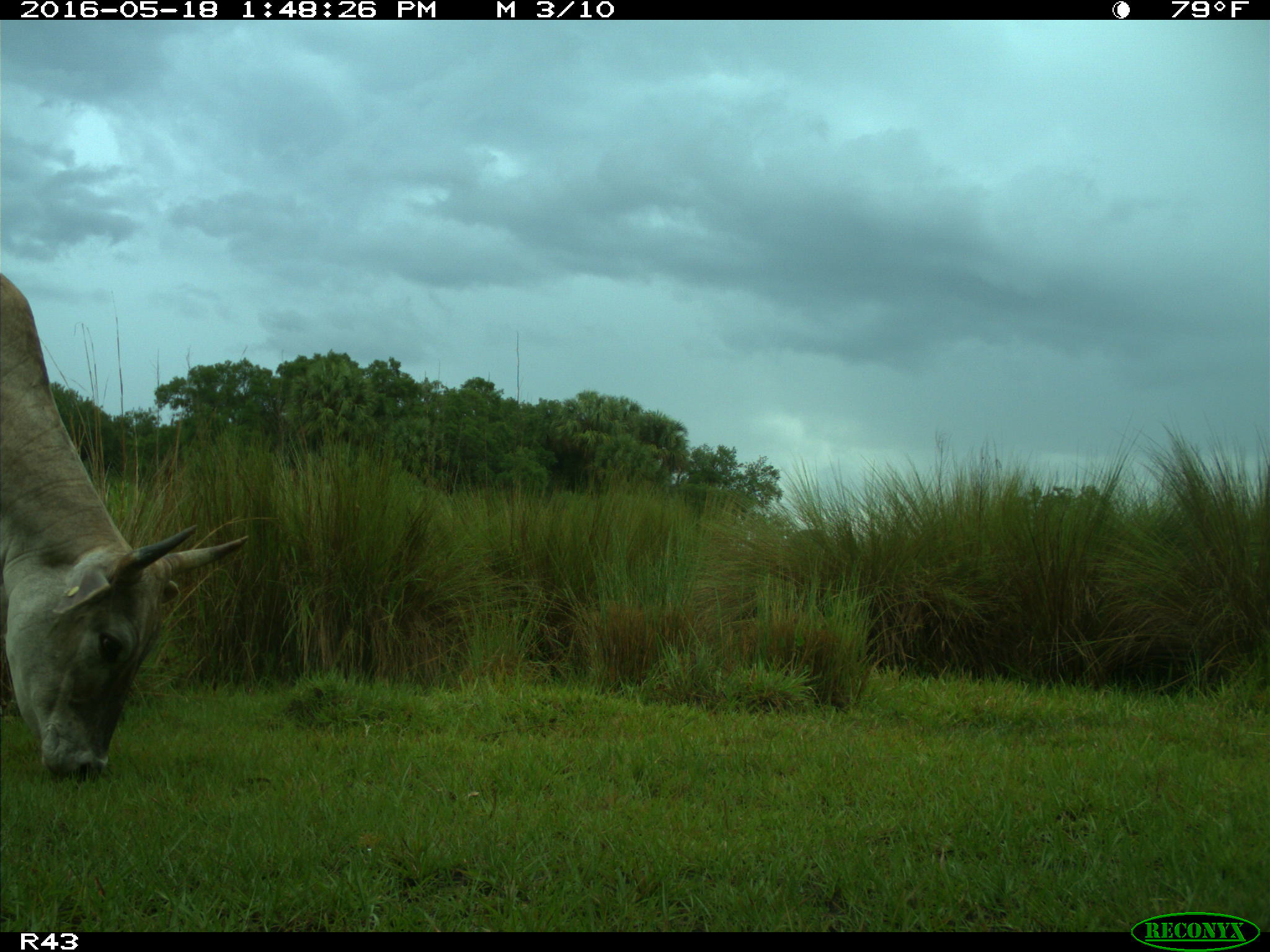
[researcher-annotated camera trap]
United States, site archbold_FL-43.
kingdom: Animalia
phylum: Chordata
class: Mammalia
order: Artiodactyla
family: Bovidae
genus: Bos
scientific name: Bos taurus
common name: domestic cow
Bos taurus (domestic cow).